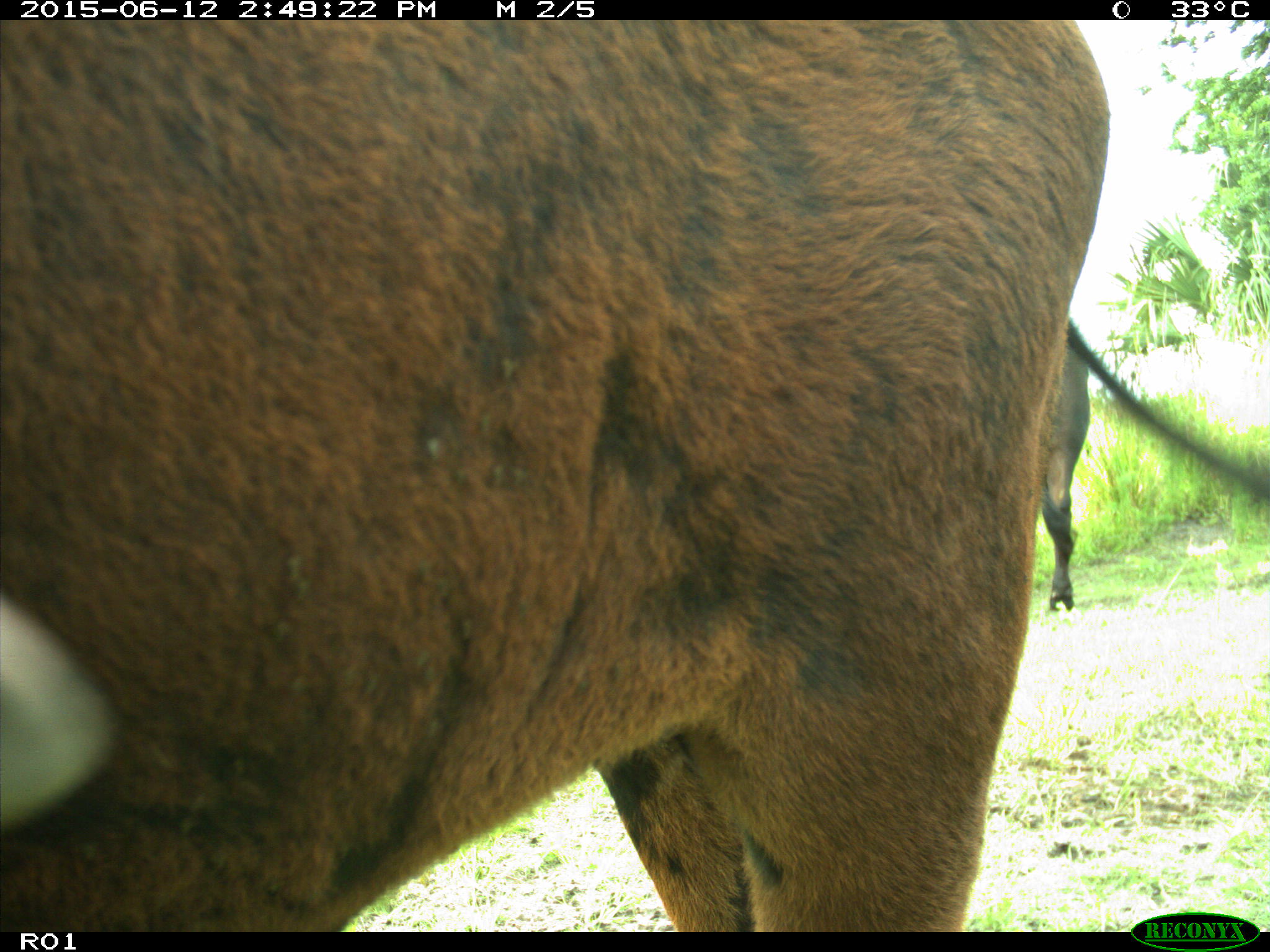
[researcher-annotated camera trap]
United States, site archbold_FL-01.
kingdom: Animalia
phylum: Chordata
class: Mammalia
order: Artiodactyla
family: Bovidae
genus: Bos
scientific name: Bos taurus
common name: domestic cow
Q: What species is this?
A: Bos taurus (domestic cow).